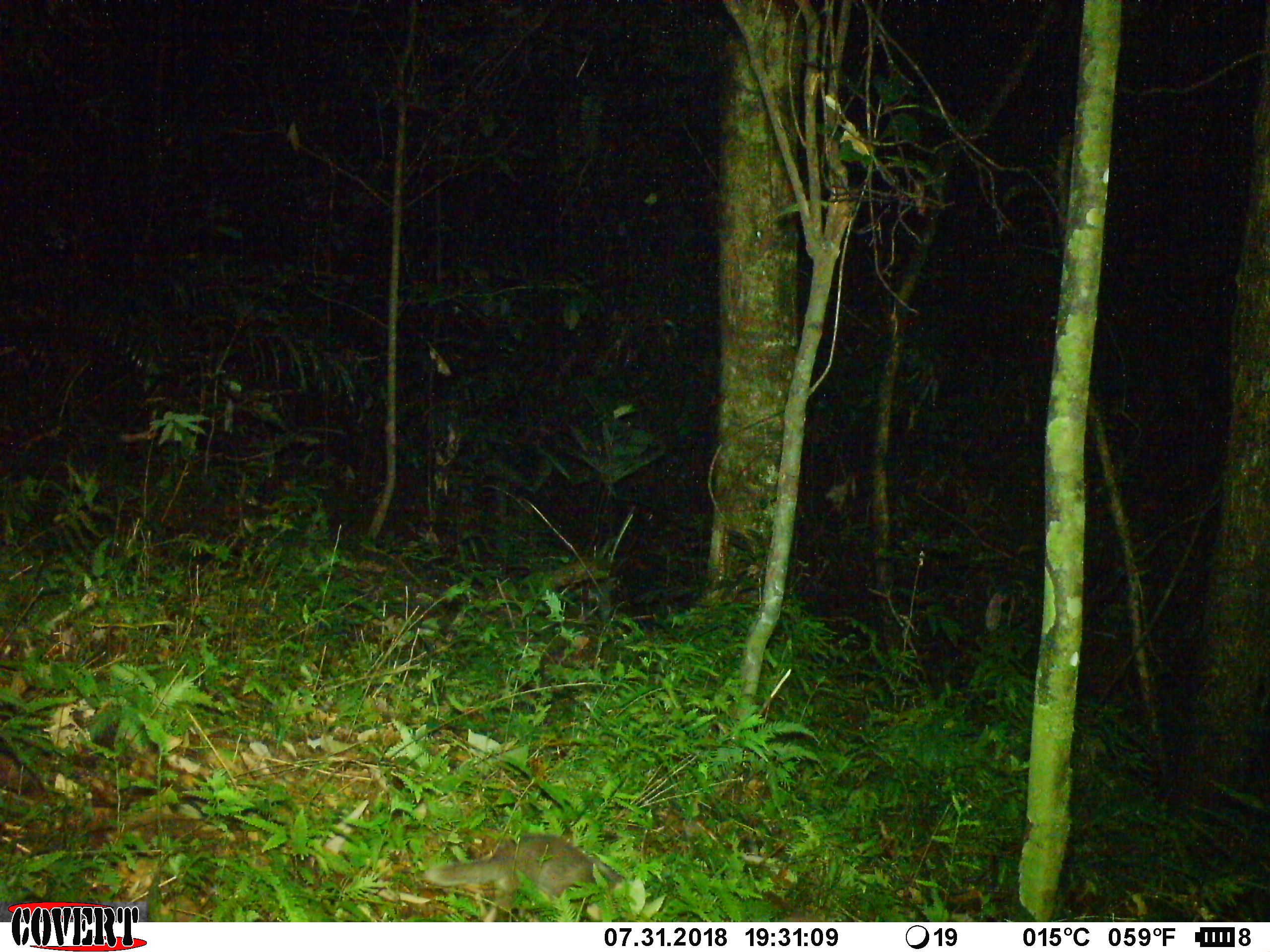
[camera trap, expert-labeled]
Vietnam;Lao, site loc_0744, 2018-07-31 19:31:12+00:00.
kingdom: Animalia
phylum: Chordata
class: Mammalia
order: Carnivora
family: Mustelidae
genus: Melogale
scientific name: Melogale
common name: ferret badger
Ferret badger (Melogale). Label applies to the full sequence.